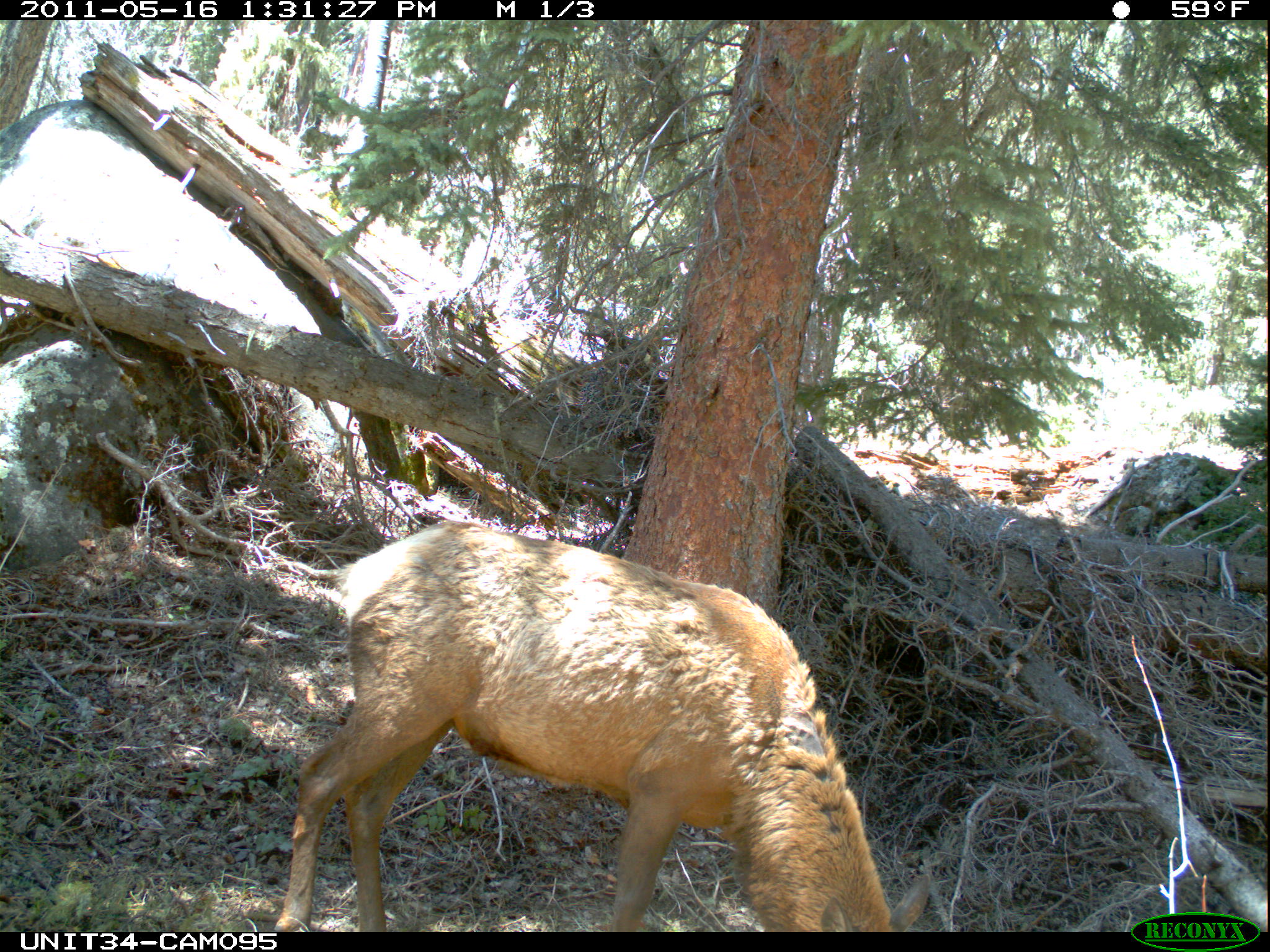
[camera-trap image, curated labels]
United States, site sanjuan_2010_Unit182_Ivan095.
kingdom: Animalia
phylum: Chordata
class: Mammalia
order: Artiodactyla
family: Cervidae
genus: Cervus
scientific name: Cervus elaphus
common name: red deer